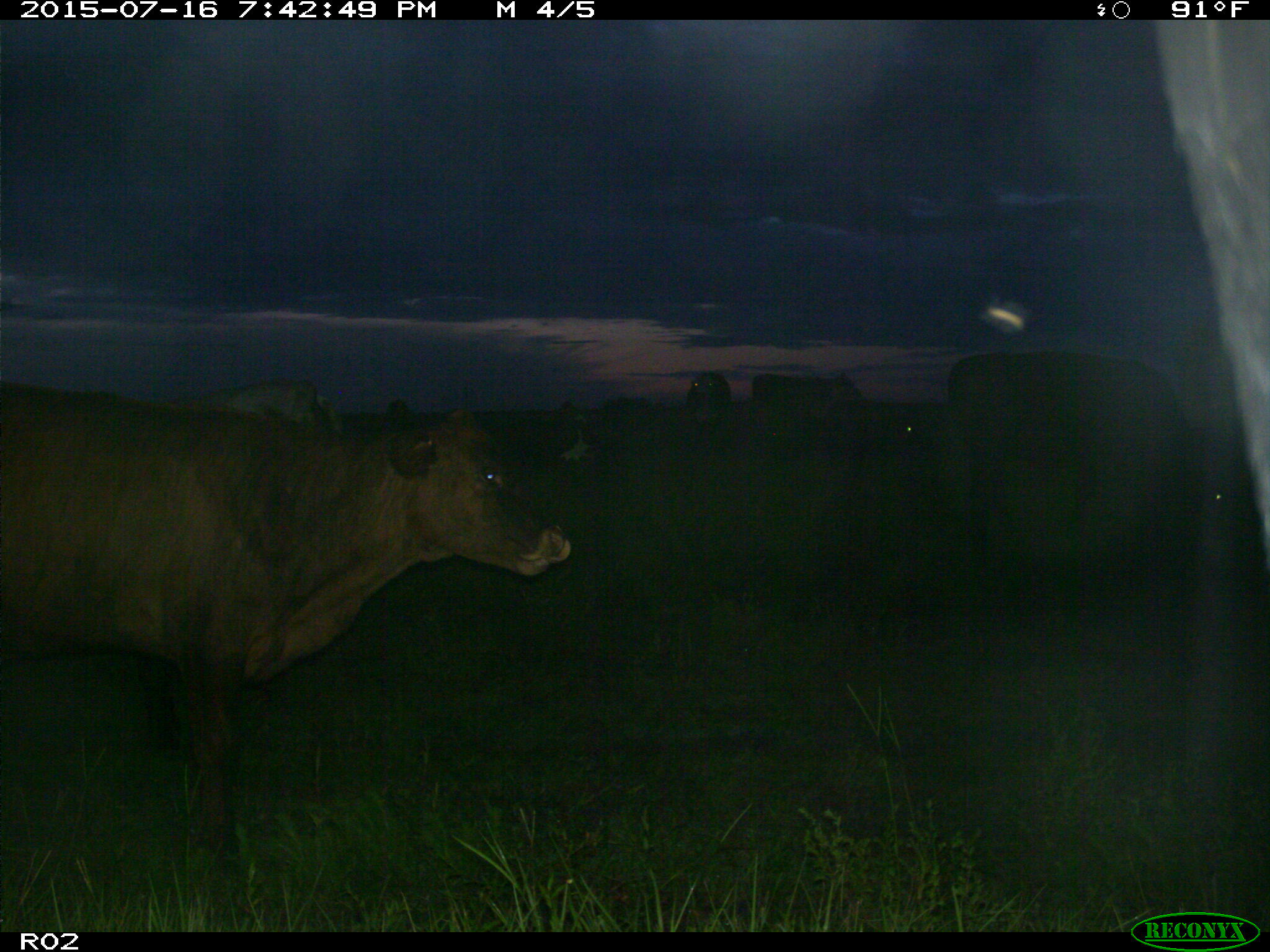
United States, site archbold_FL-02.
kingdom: Animalia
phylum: Chordata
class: Mammalia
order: Artiodactyla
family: Bovidae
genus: Bos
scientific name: Bos taurus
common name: domestic cow